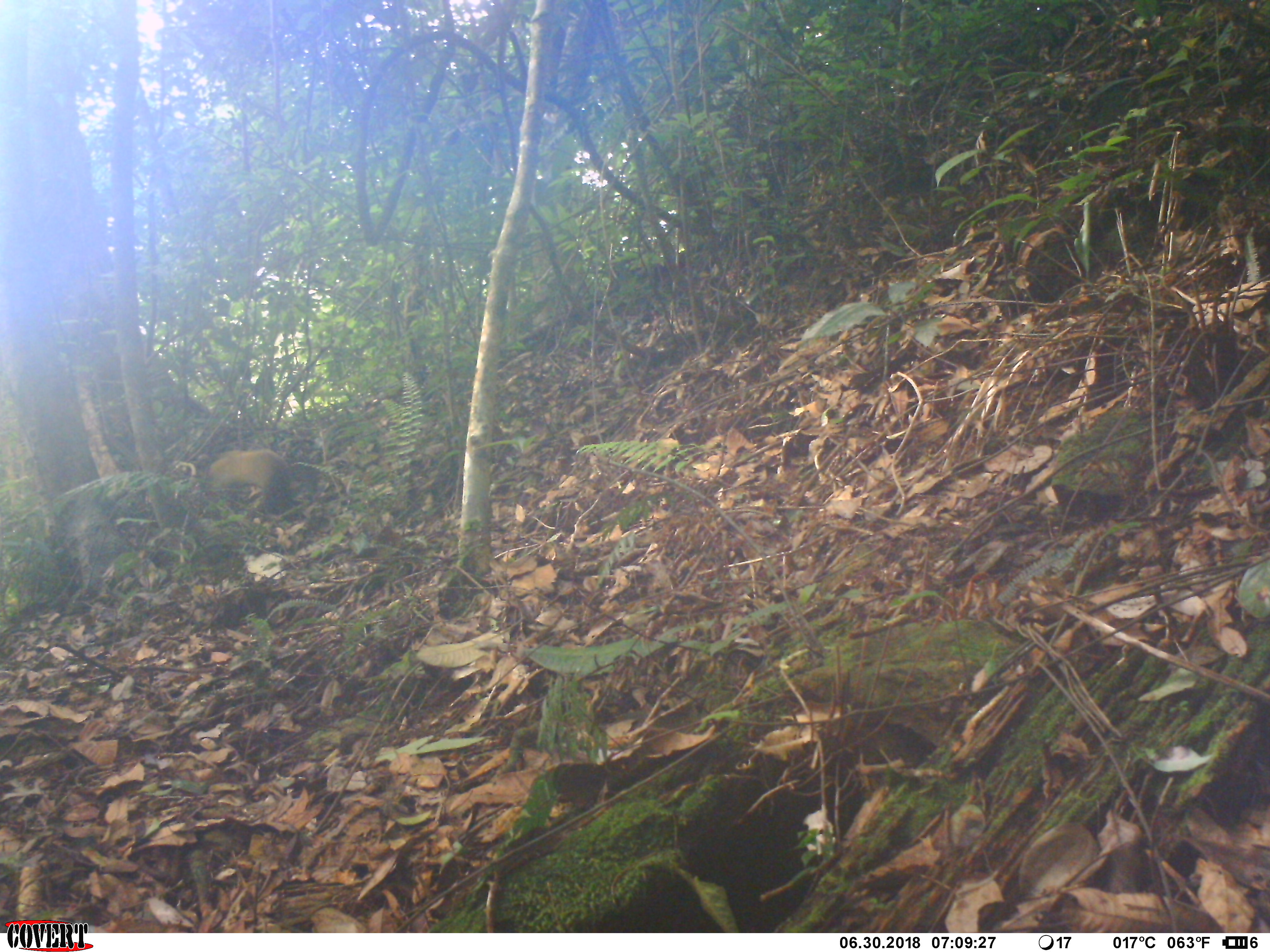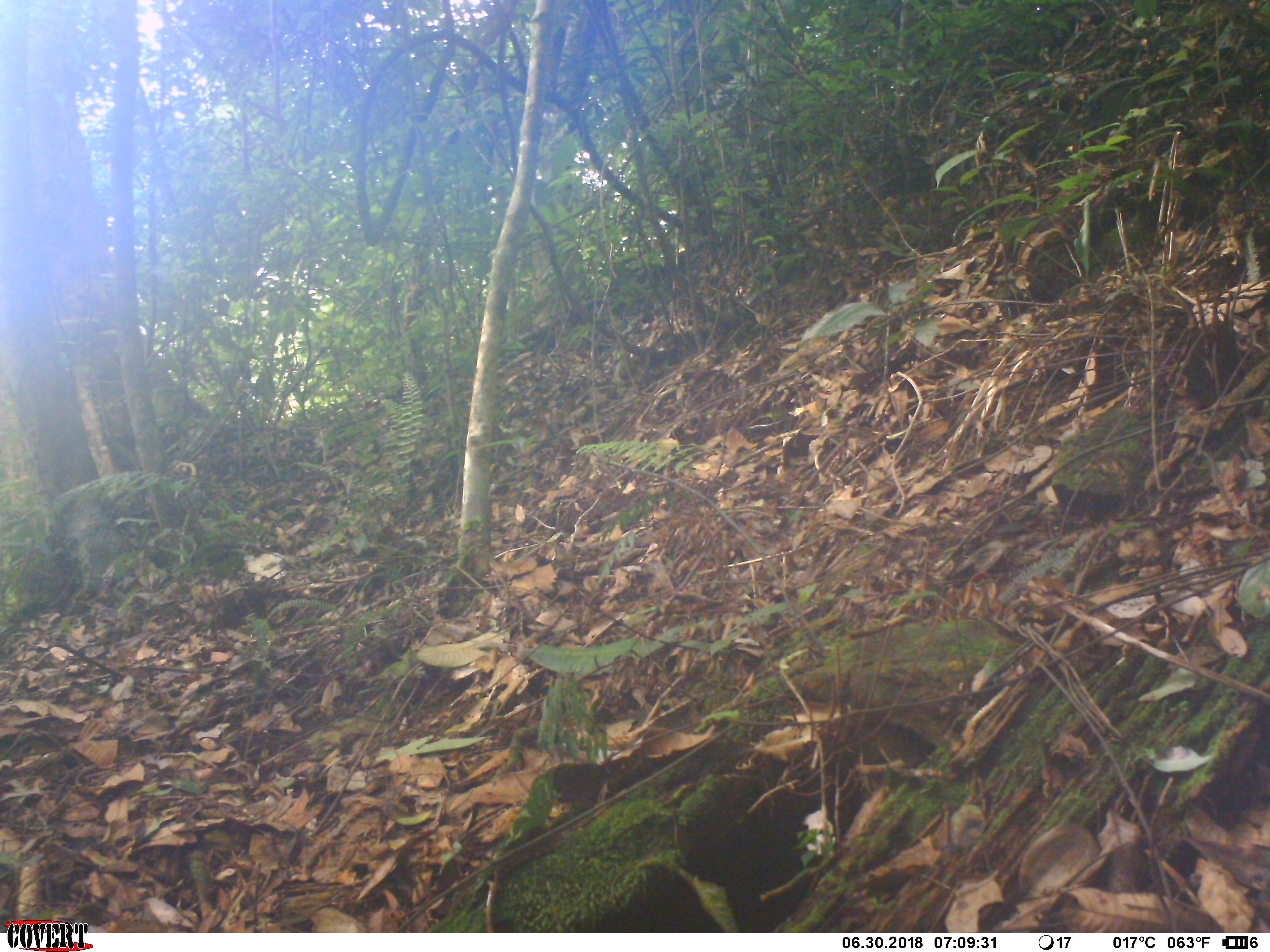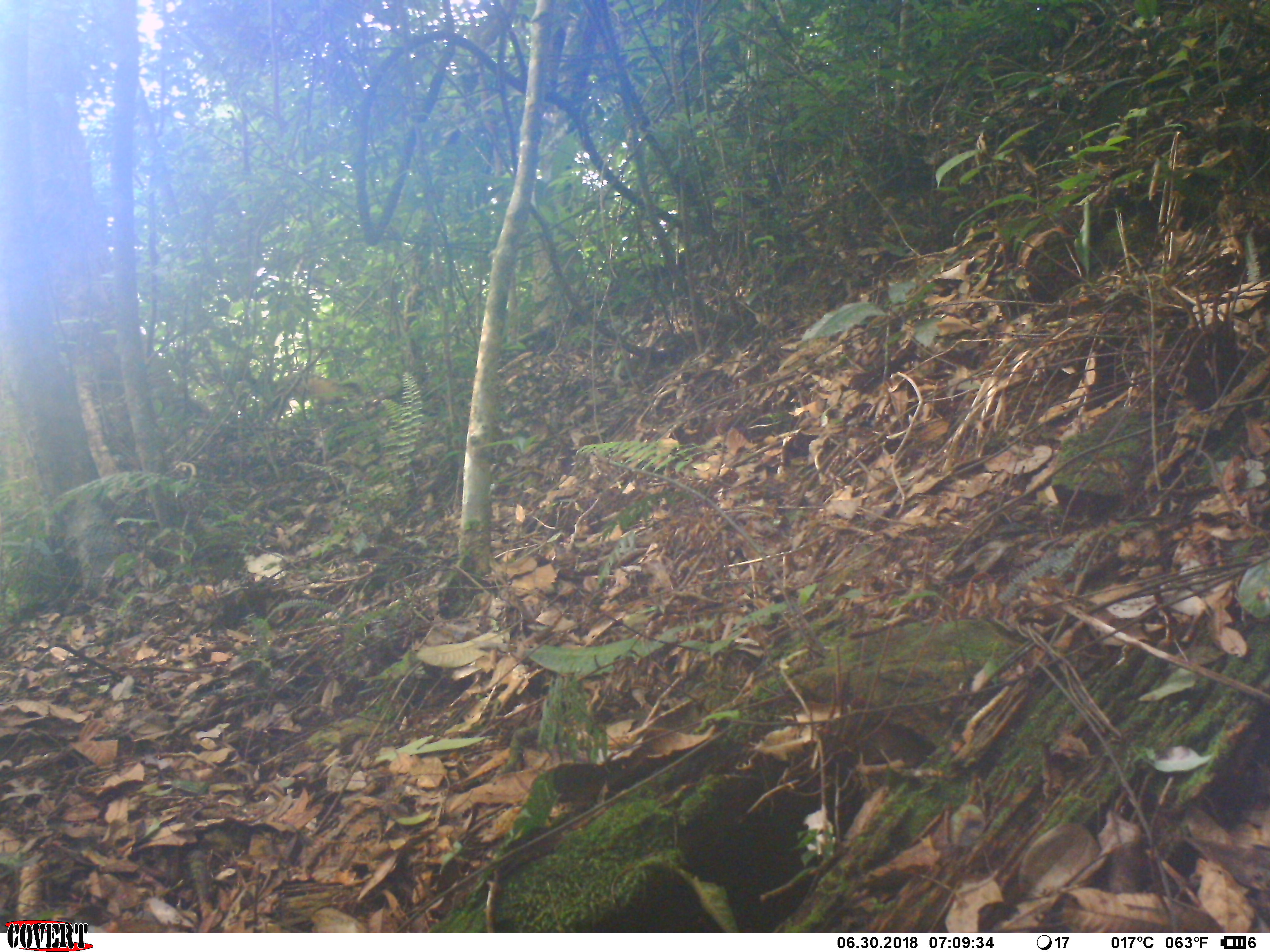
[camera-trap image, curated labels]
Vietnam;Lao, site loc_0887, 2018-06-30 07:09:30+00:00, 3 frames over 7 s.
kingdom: Animalia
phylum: Chordata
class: Mammalia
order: Carnivora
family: Mustelidae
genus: Martes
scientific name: Martes flavigula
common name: yellow-throated marten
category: yellow throated marten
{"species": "yellow throated marten (yellow-throated marten) (Martes flavigula)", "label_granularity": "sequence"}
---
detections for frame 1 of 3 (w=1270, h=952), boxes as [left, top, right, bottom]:
yellow throated marten: [209, 449, 291, 515]